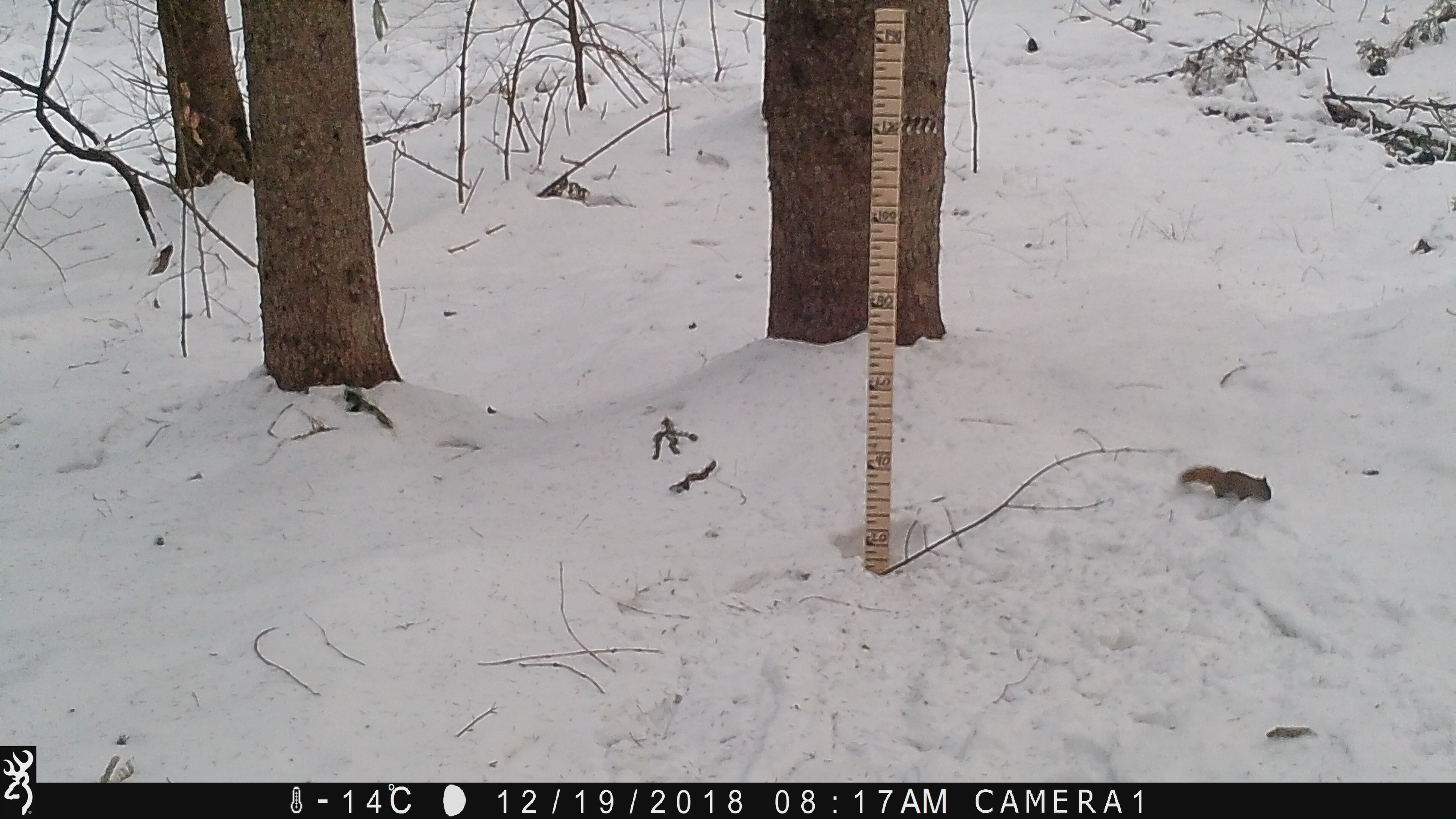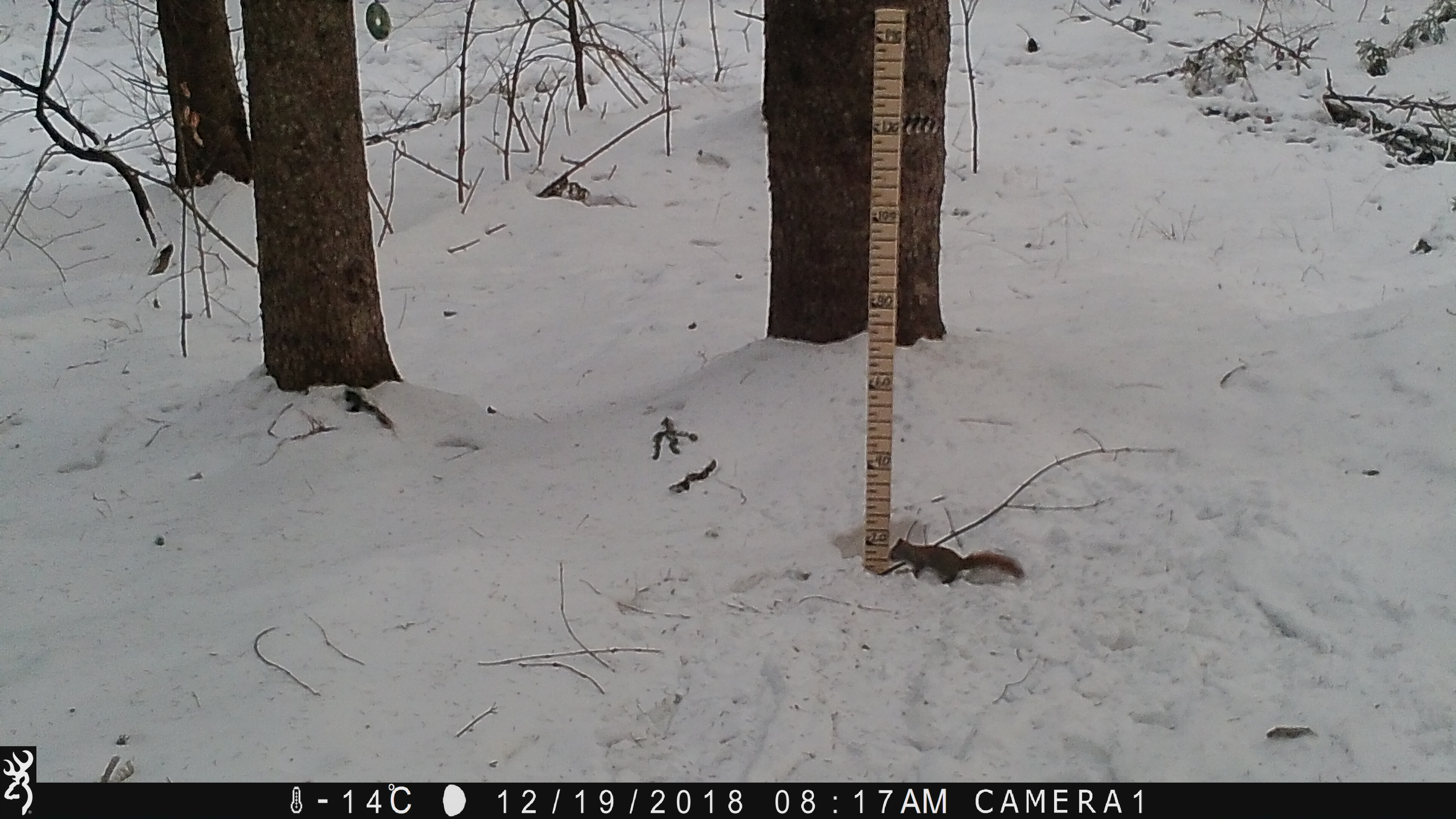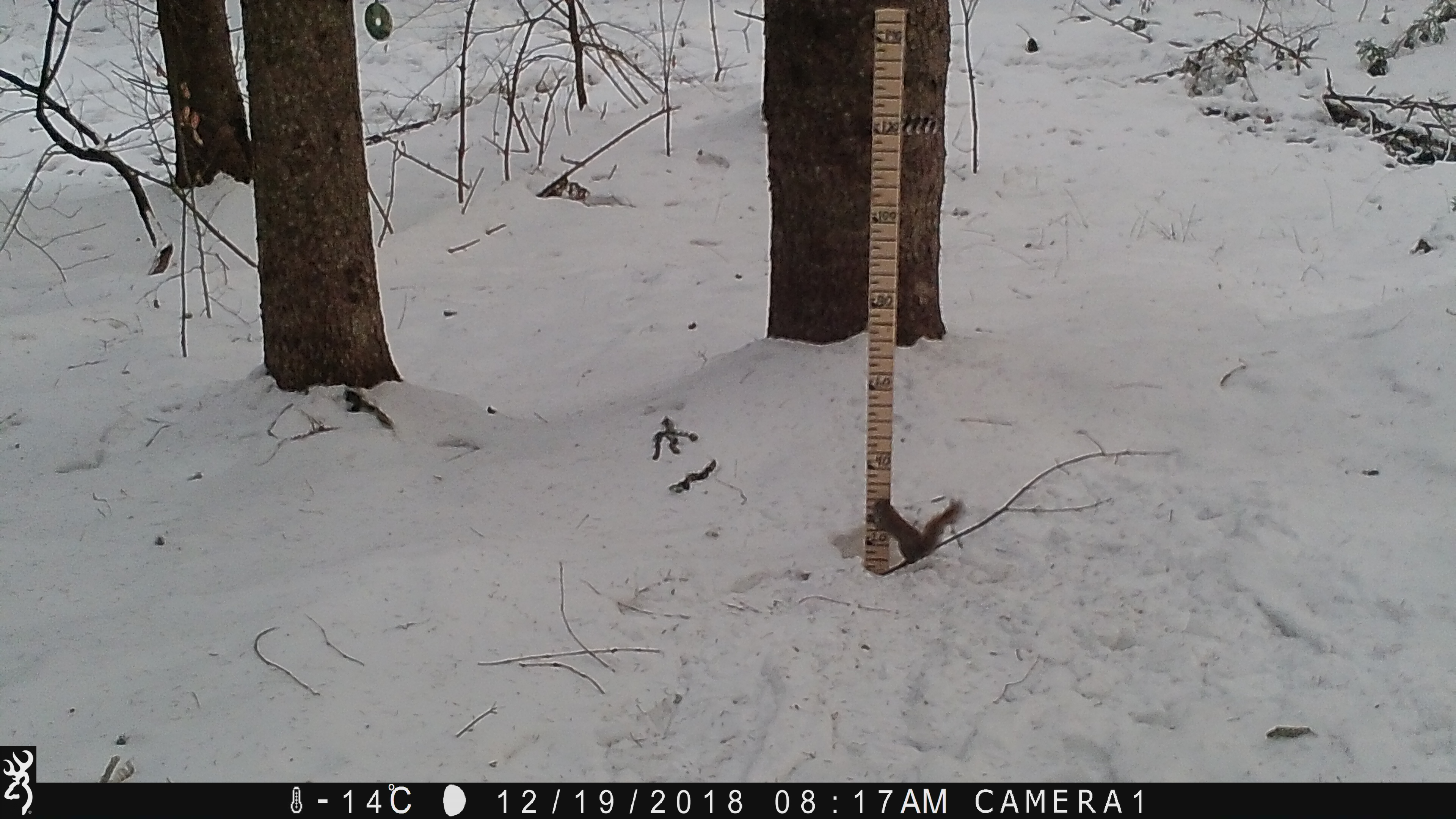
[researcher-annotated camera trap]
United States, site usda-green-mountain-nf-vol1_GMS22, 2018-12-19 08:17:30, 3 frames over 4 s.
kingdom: Animalia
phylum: Chordata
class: Mammalia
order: Rodentia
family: Sciuridae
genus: Tamiasciurus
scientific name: Tamiasciurus hudsonicus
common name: red squirrel